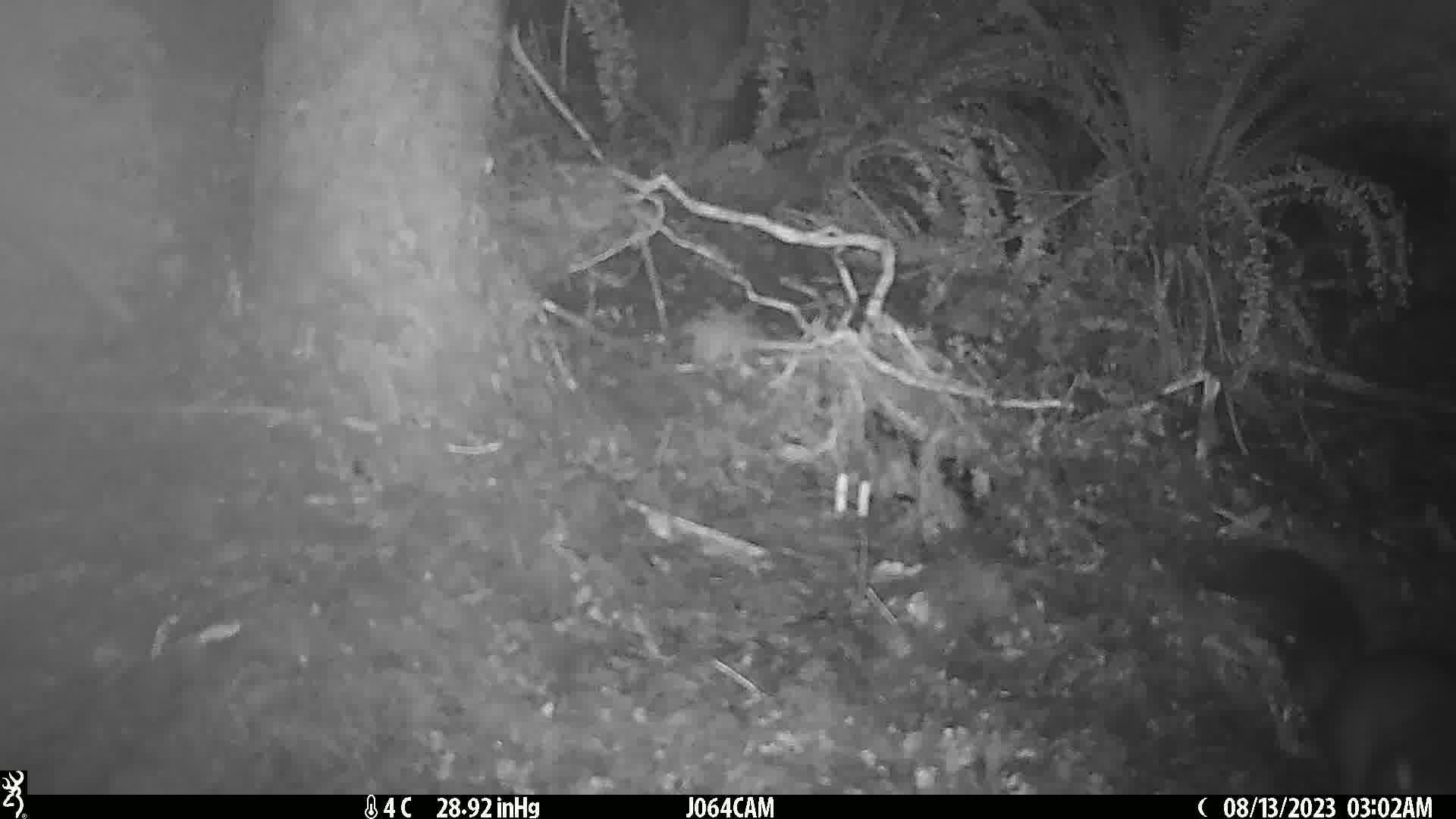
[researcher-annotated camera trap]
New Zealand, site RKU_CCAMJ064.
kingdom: Animalia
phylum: Chordata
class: Mammalia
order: Diprotodontia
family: Phalangeridae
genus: Trichosurus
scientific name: Trichosurus vulpecula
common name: common brushtail possum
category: possum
Possum (common brushtail possum) (Trichosurus vulpecula).